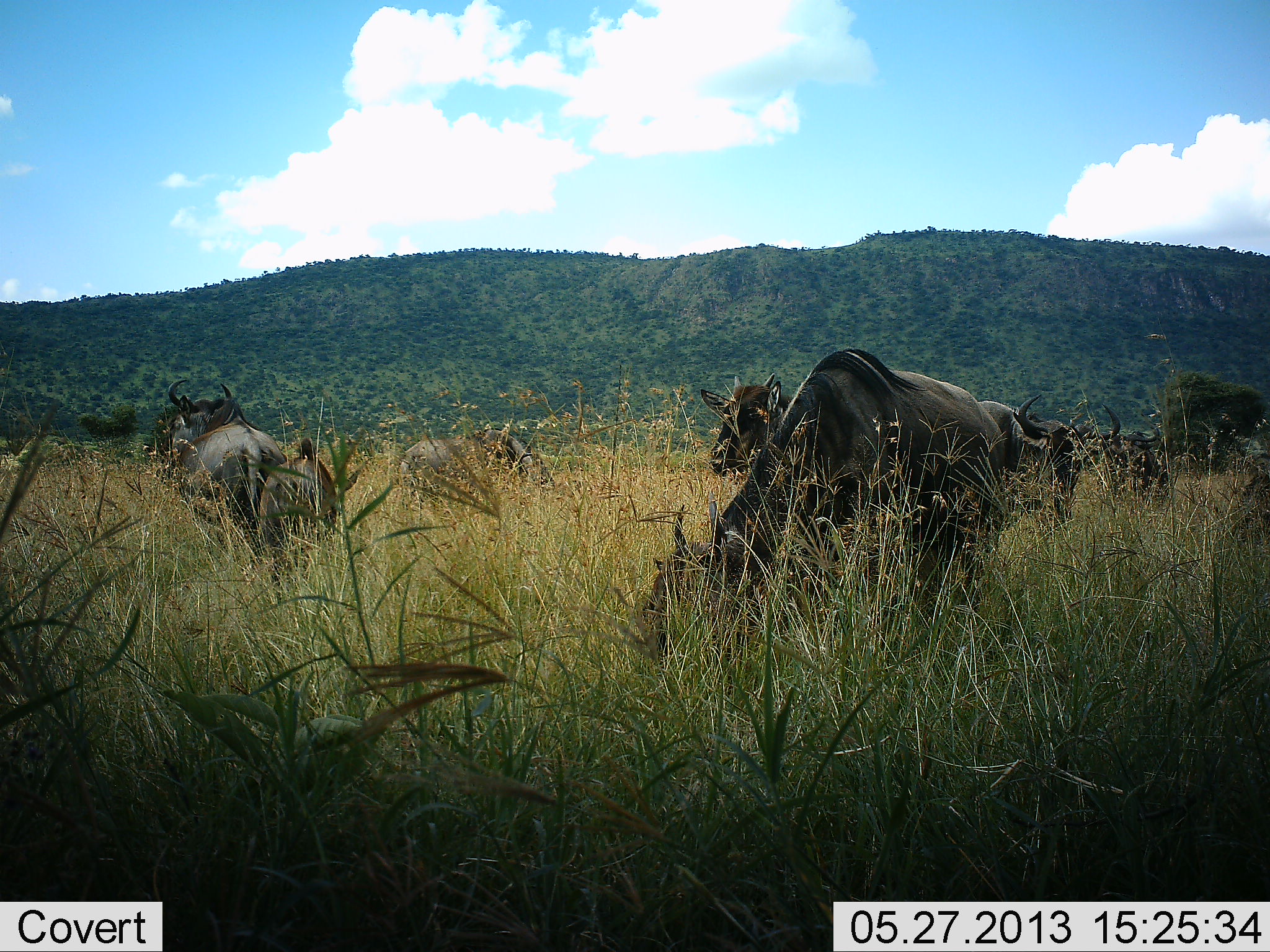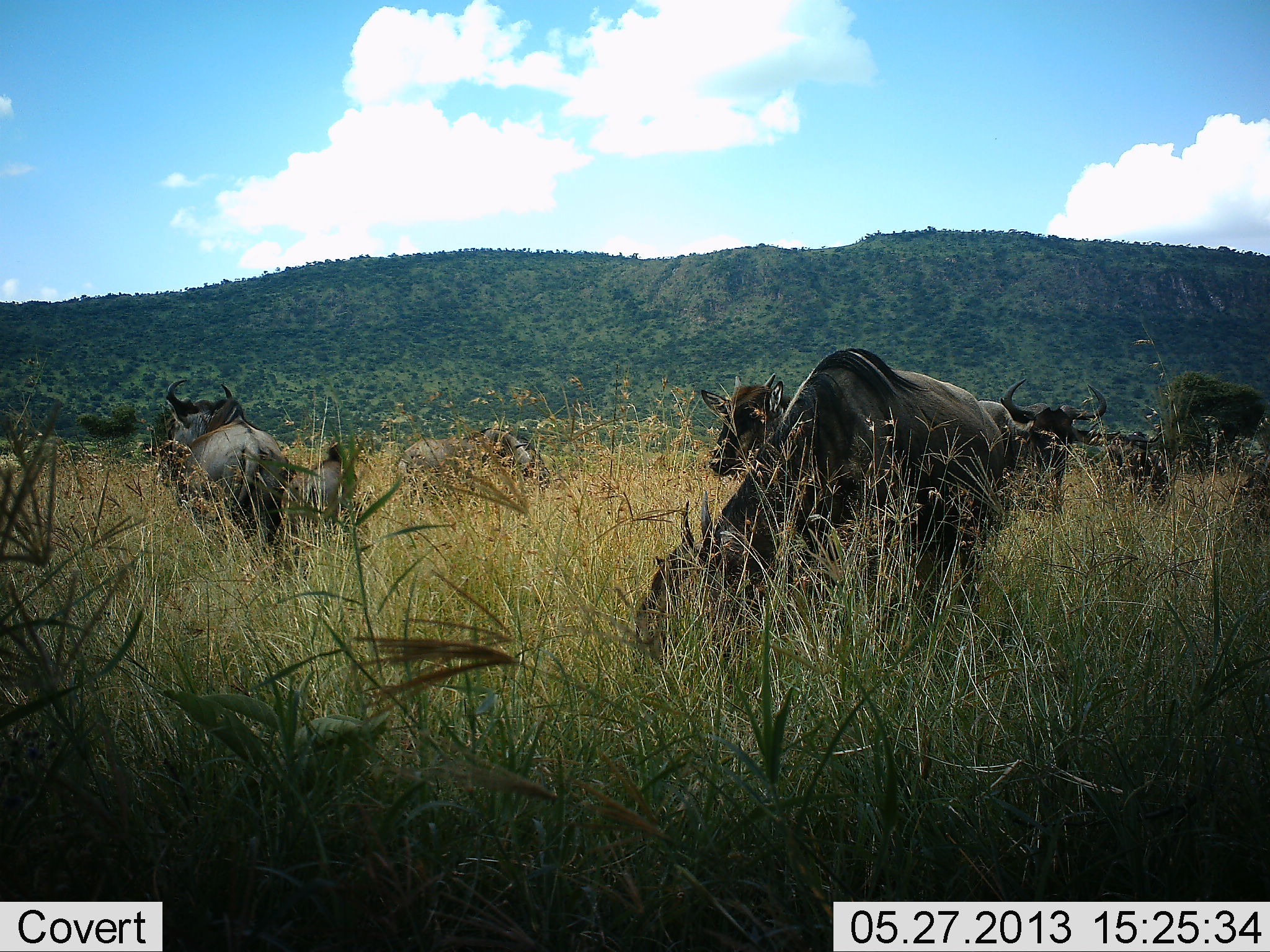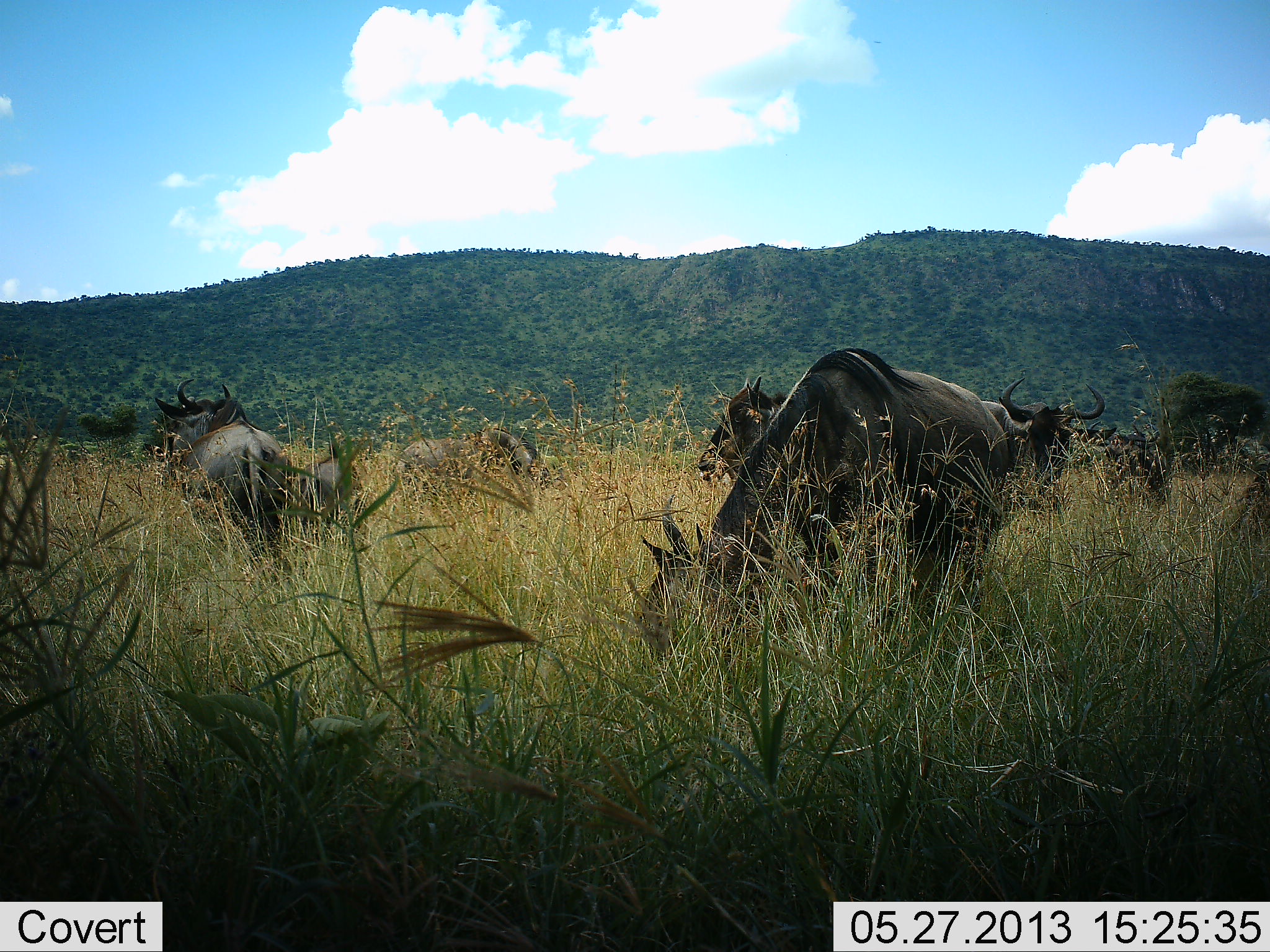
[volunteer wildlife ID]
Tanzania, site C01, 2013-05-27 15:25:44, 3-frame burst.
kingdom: Animalia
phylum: Chordata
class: Mammalia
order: Artiodactyla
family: Bovidae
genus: Connochaetes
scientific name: Connochaetes taurinus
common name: blue wildebeest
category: wildebeest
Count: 7.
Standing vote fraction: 56%.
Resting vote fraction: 0%.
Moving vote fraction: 6%.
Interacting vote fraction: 0%.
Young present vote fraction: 19%.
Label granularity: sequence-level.